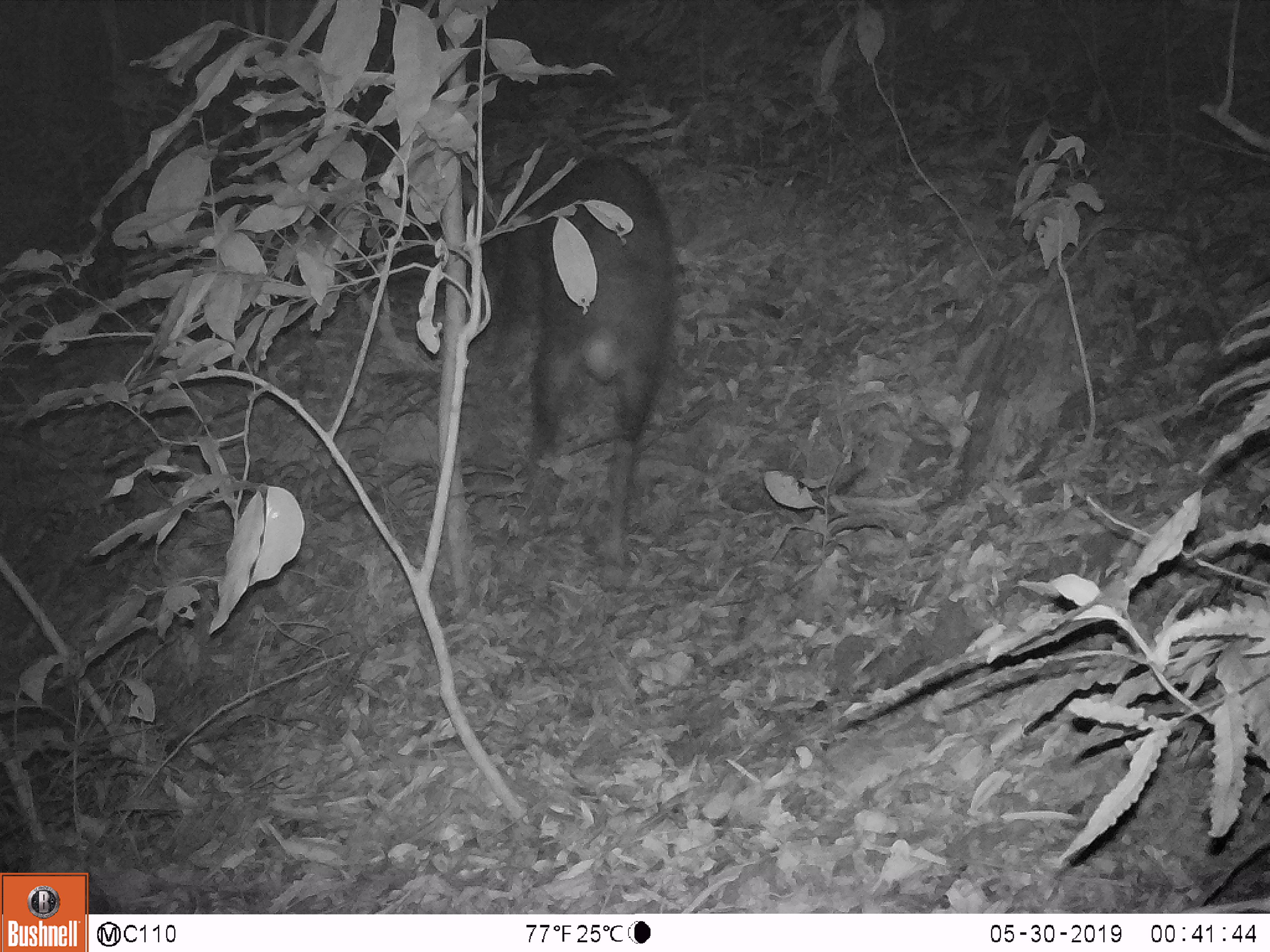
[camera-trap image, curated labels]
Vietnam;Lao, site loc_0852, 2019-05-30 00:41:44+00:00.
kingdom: Animalia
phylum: Chordata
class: Mammalia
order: Artiodactyla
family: Bovidae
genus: Capricornis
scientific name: Capricornis sumatraensis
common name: chinese serow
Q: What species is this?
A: Chinese serow (Capricornis sumatraensis).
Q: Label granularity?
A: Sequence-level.